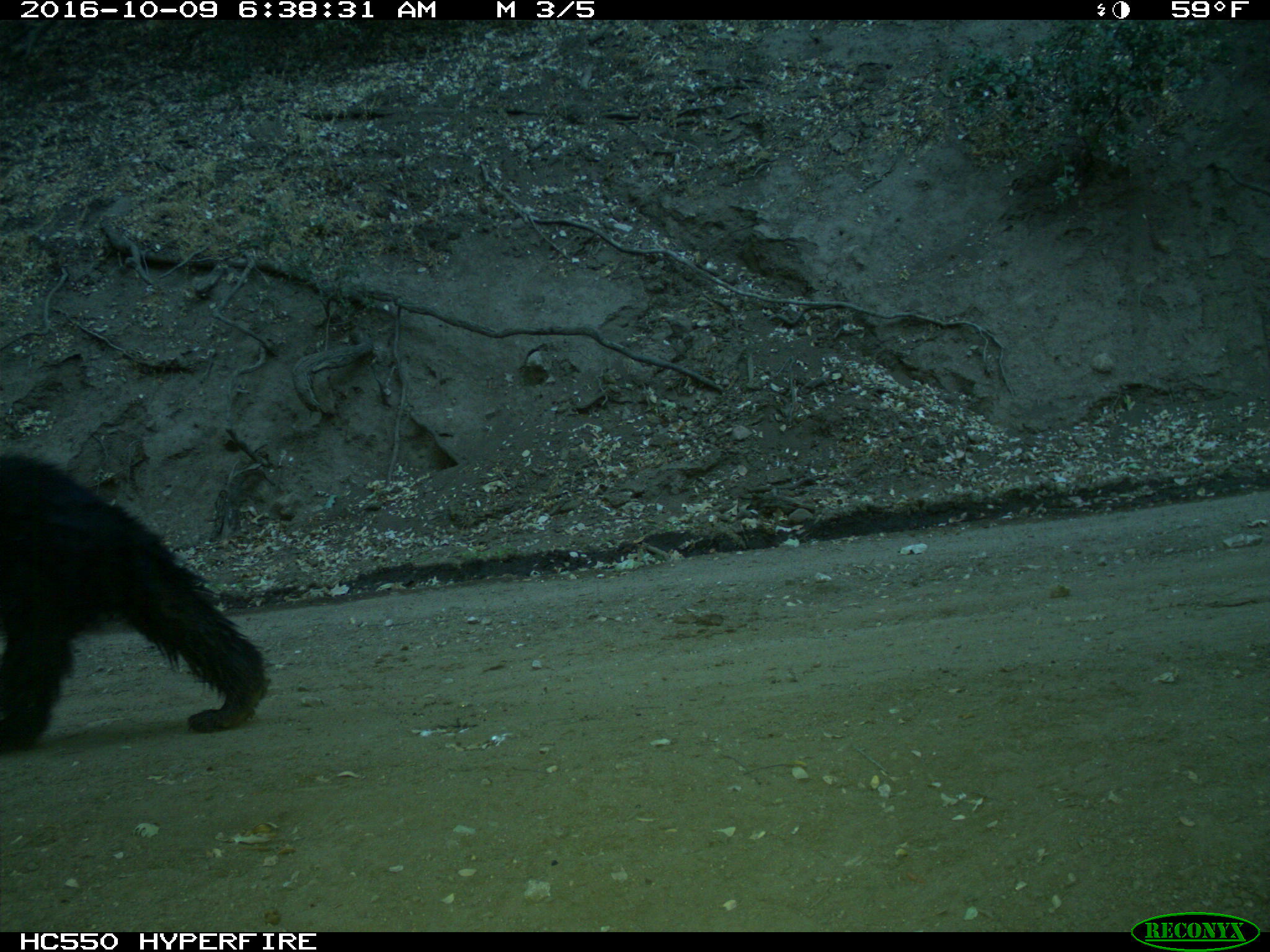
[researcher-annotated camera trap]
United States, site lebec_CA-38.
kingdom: Animalia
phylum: Chordata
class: Mammalia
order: Carnivora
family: Ursidae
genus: Ursus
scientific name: Ursus americanus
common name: american black bear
Ursus americanus (american black bear).